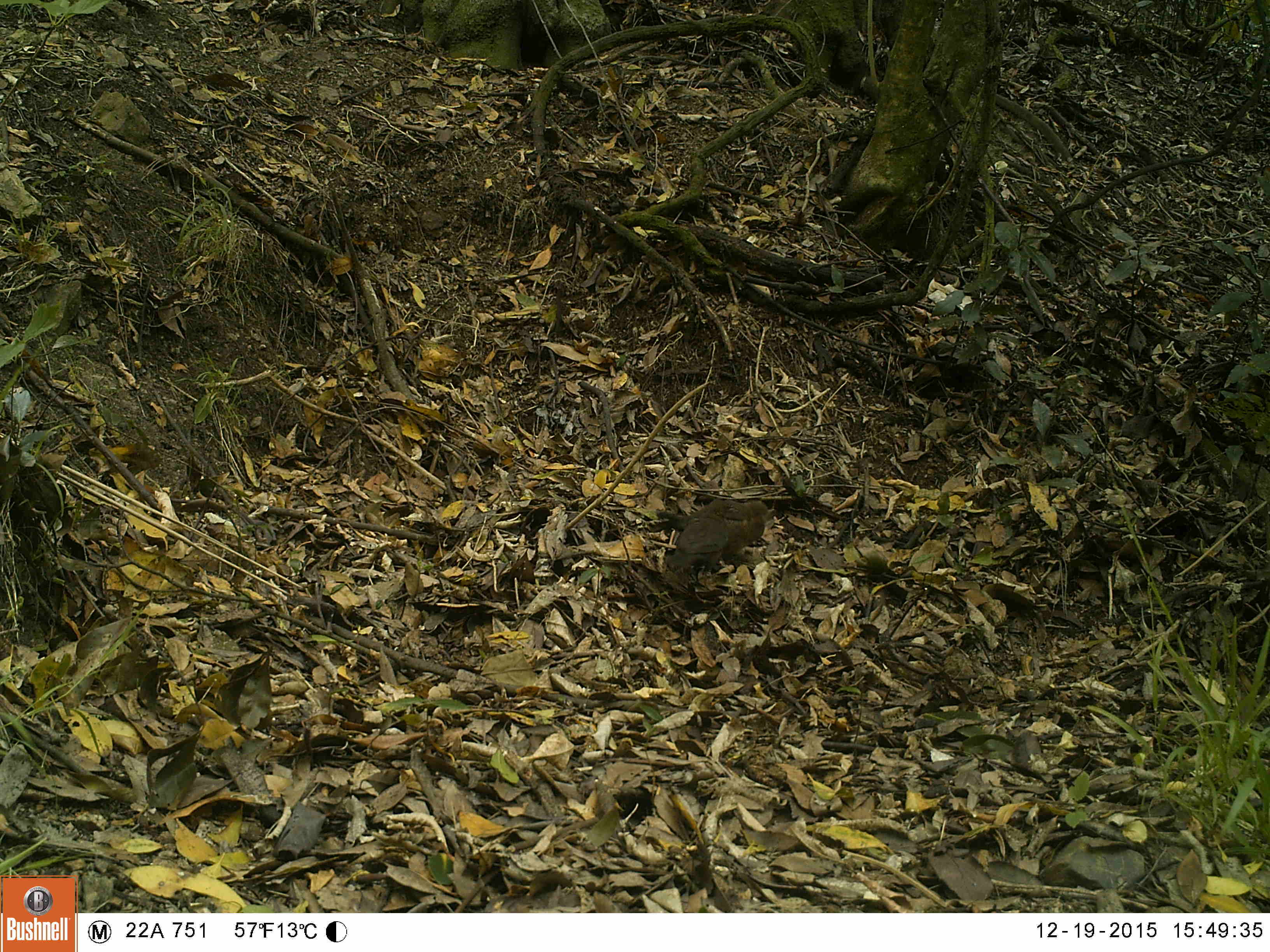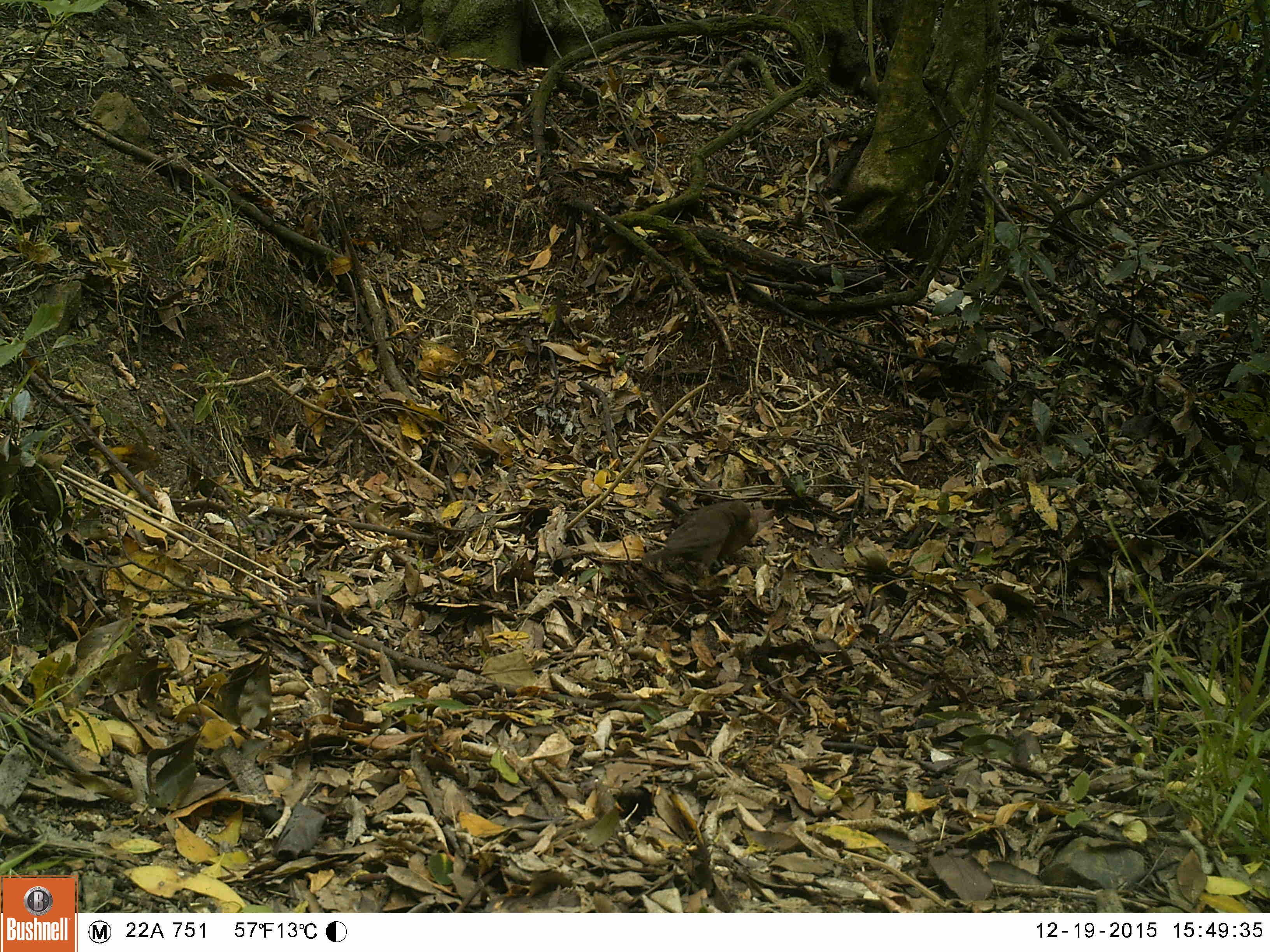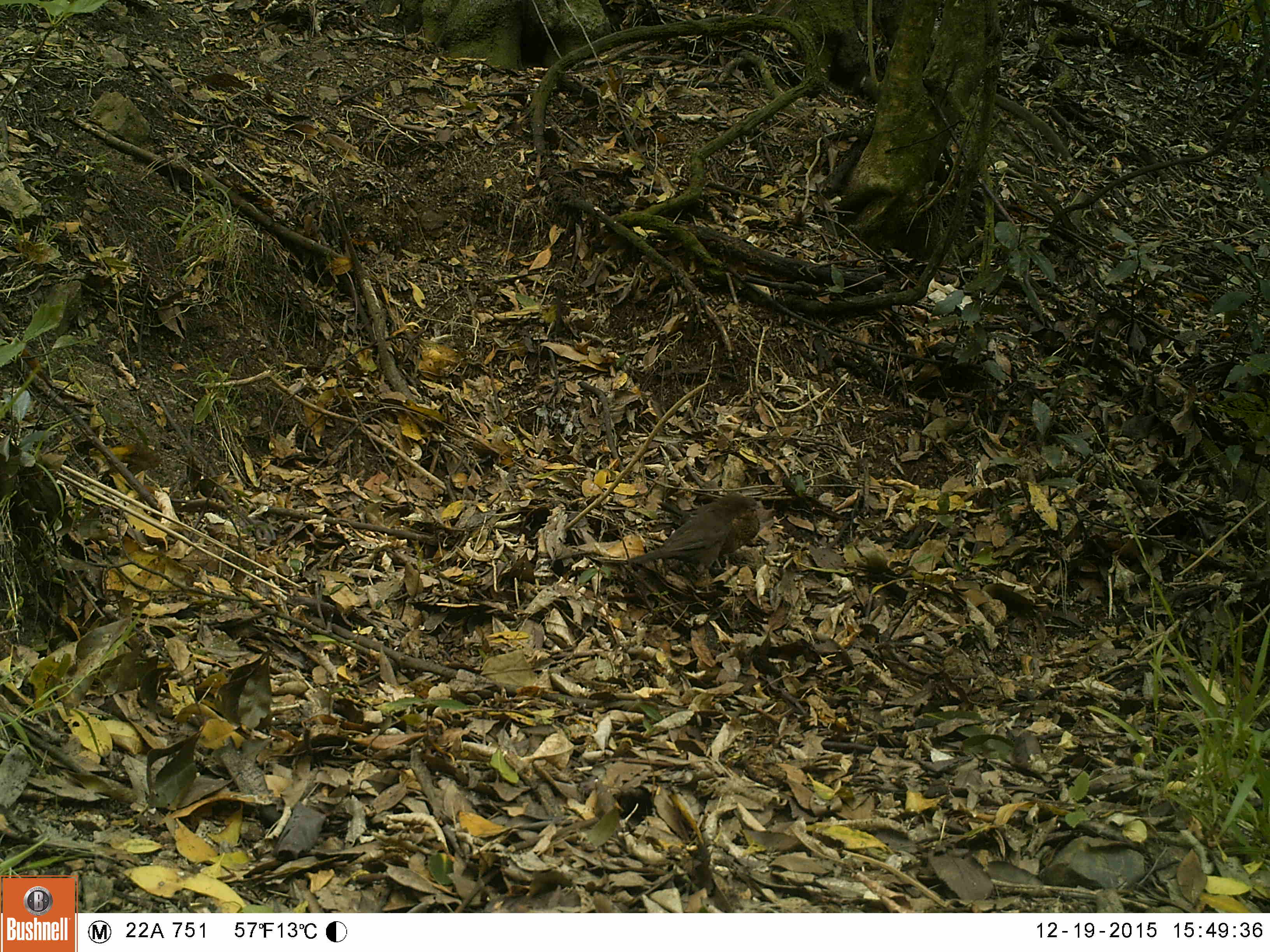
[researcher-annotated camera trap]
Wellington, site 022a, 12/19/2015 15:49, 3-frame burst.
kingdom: Animalia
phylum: Chordata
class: Aves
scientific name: Aves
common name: bird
Bird (Aves).